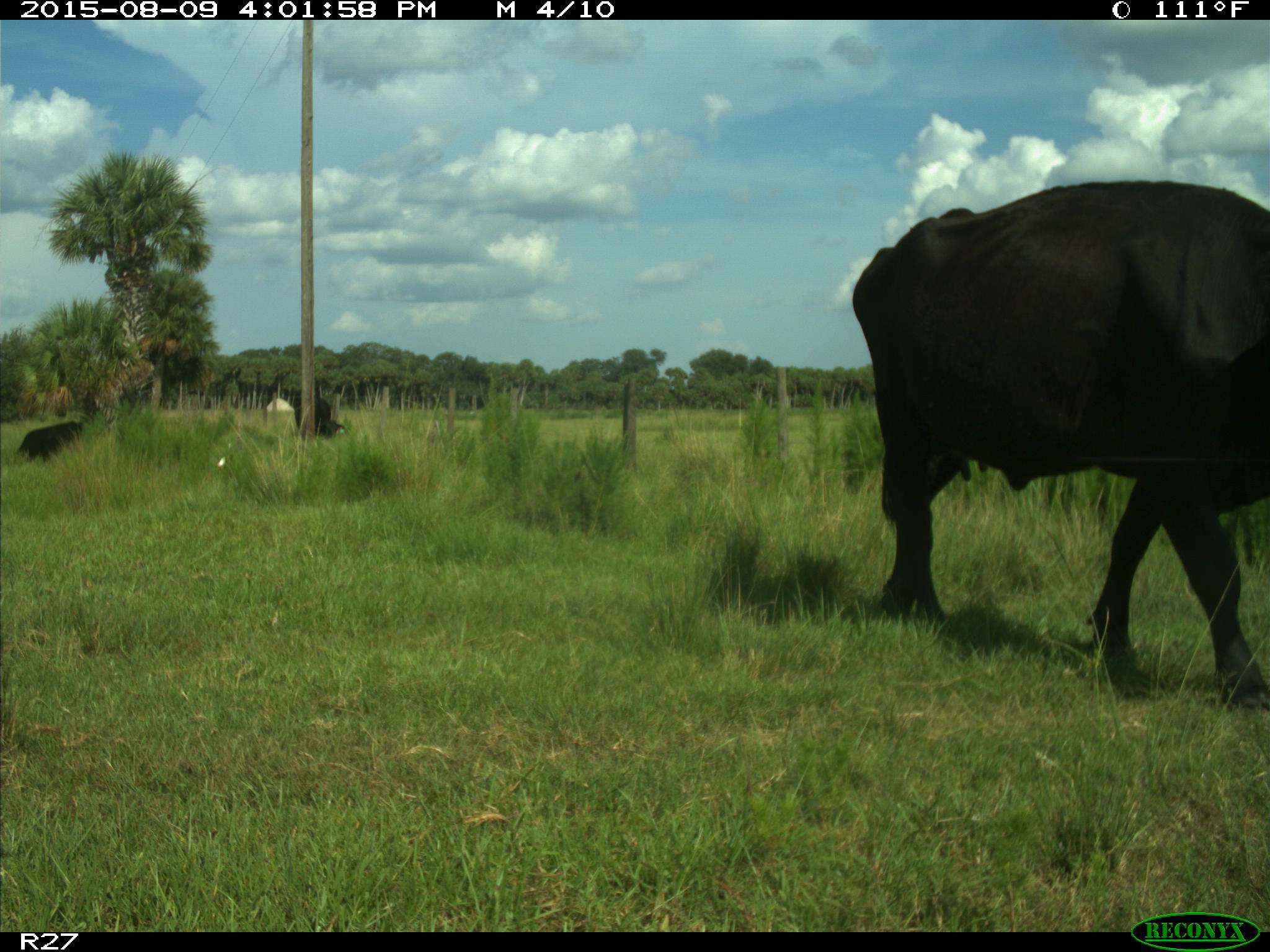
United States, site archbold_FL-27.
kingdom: Animalia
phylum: Chordata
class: Mammalia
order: Artiodactyla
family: Bovidae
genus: Bos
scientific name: Bos taurus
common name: domestic cow